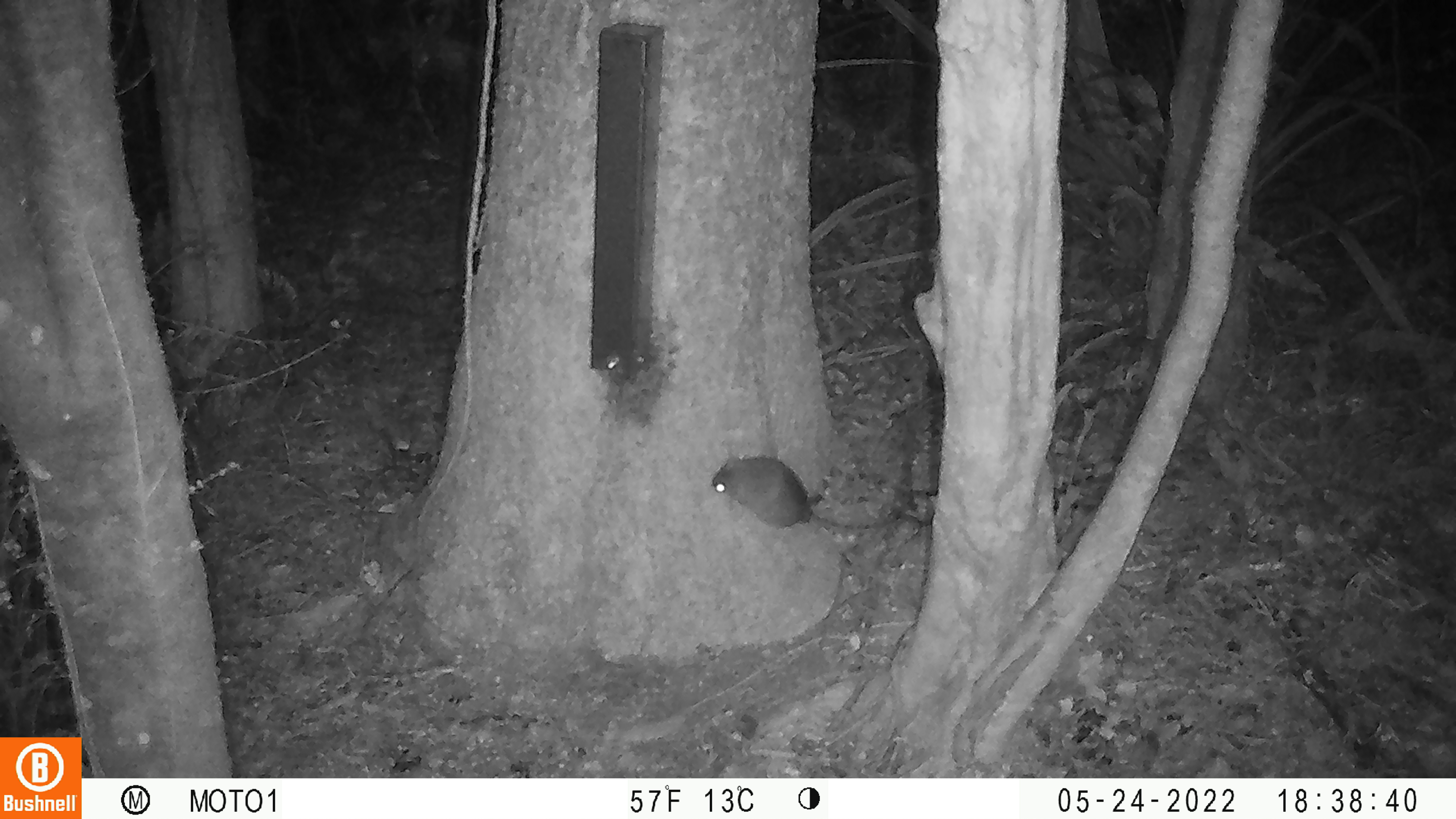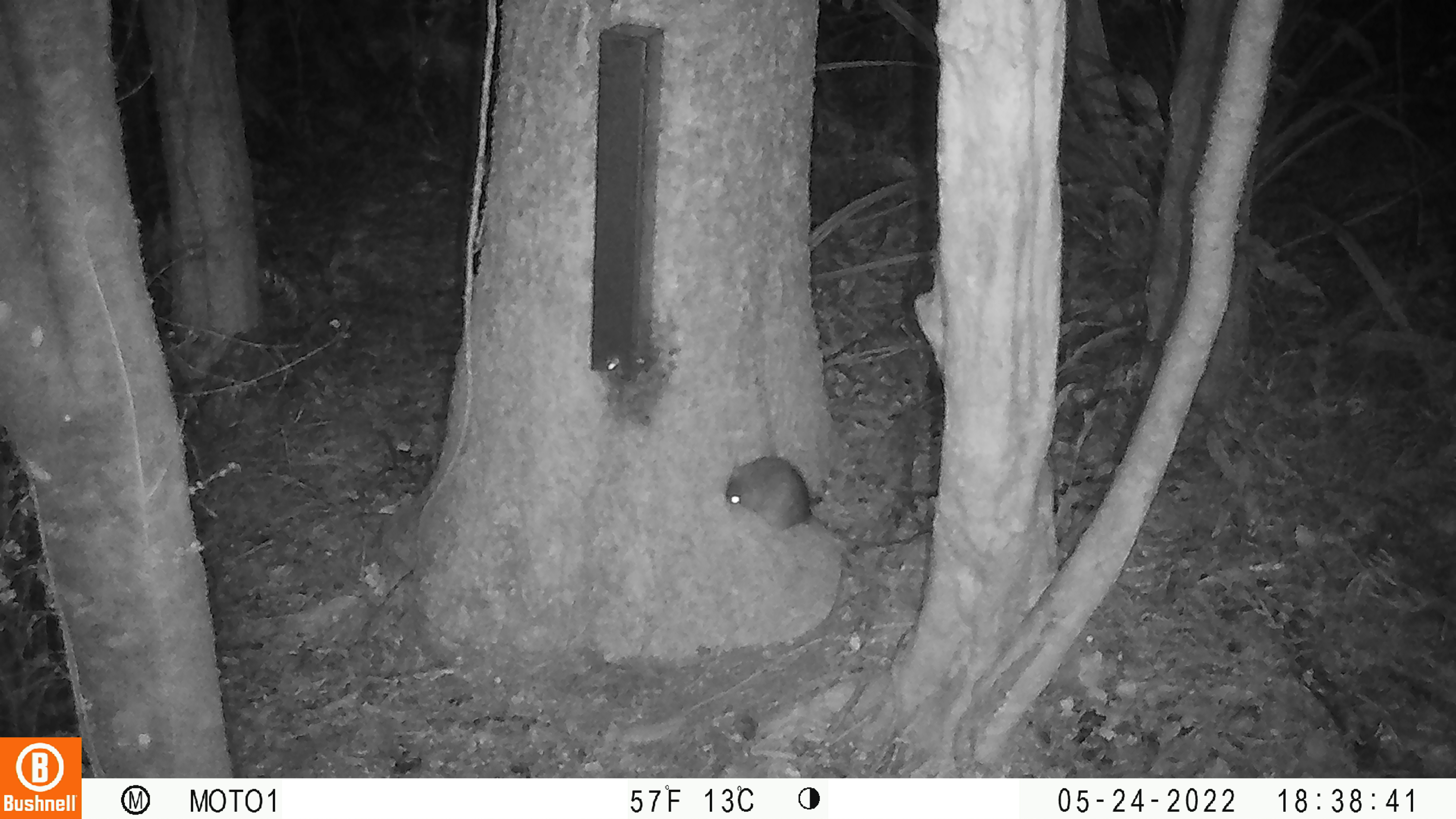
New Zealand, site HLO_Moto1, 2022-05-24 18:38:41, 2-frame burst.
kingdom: Animalia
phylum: Chordata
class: Mammalia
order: Rodentia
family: Muridae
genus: Rattus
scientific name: Rattus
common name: rat